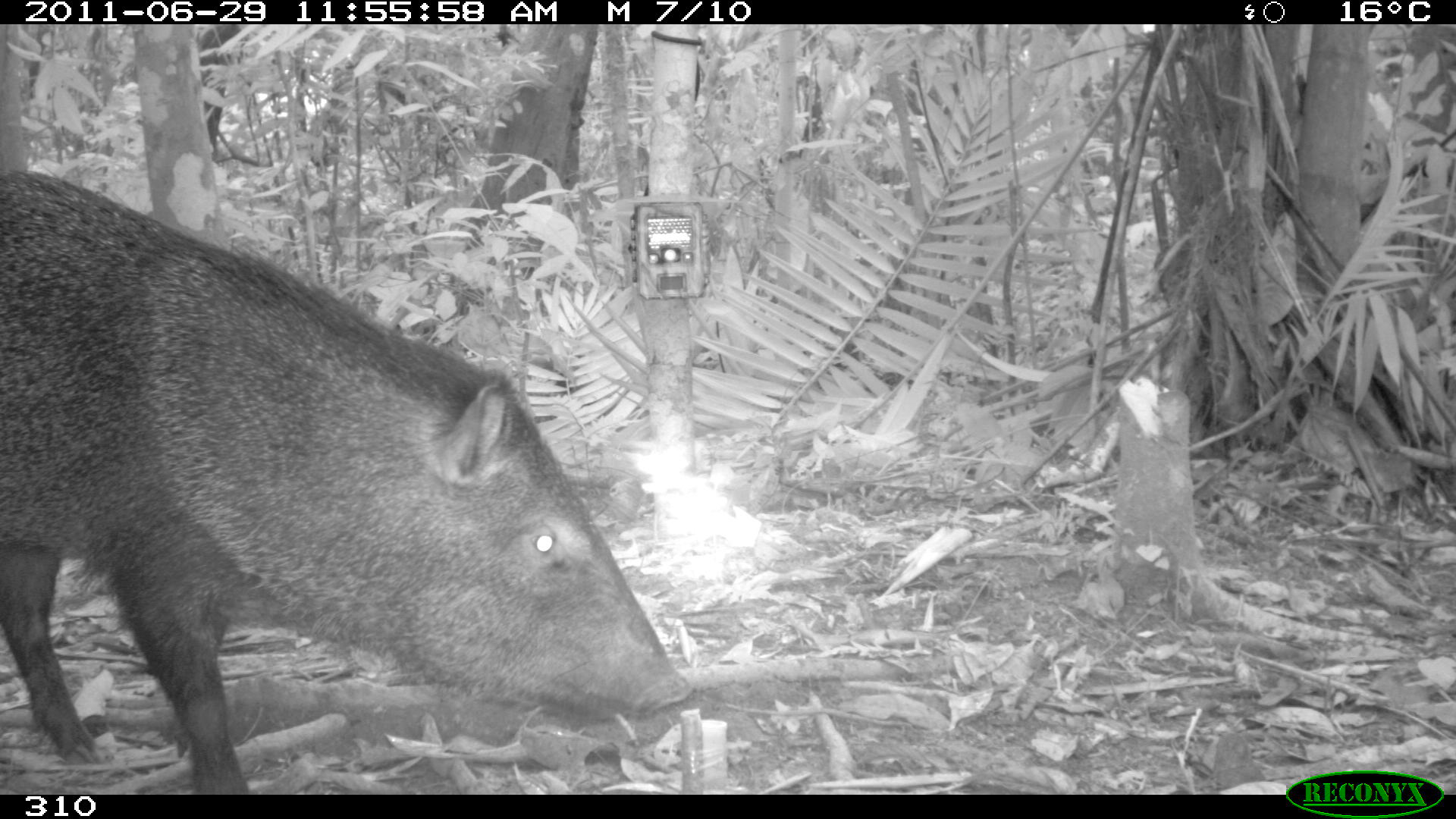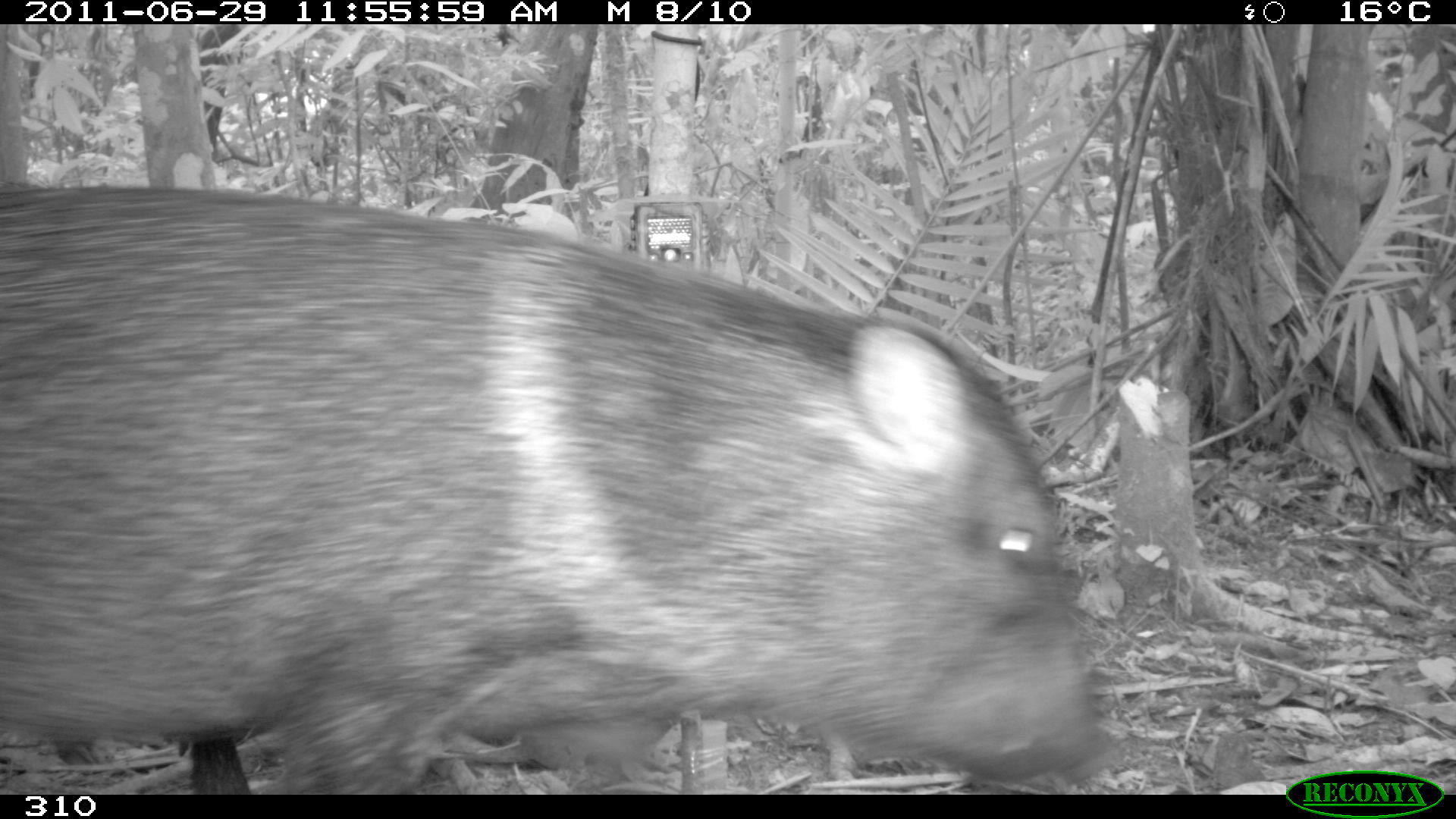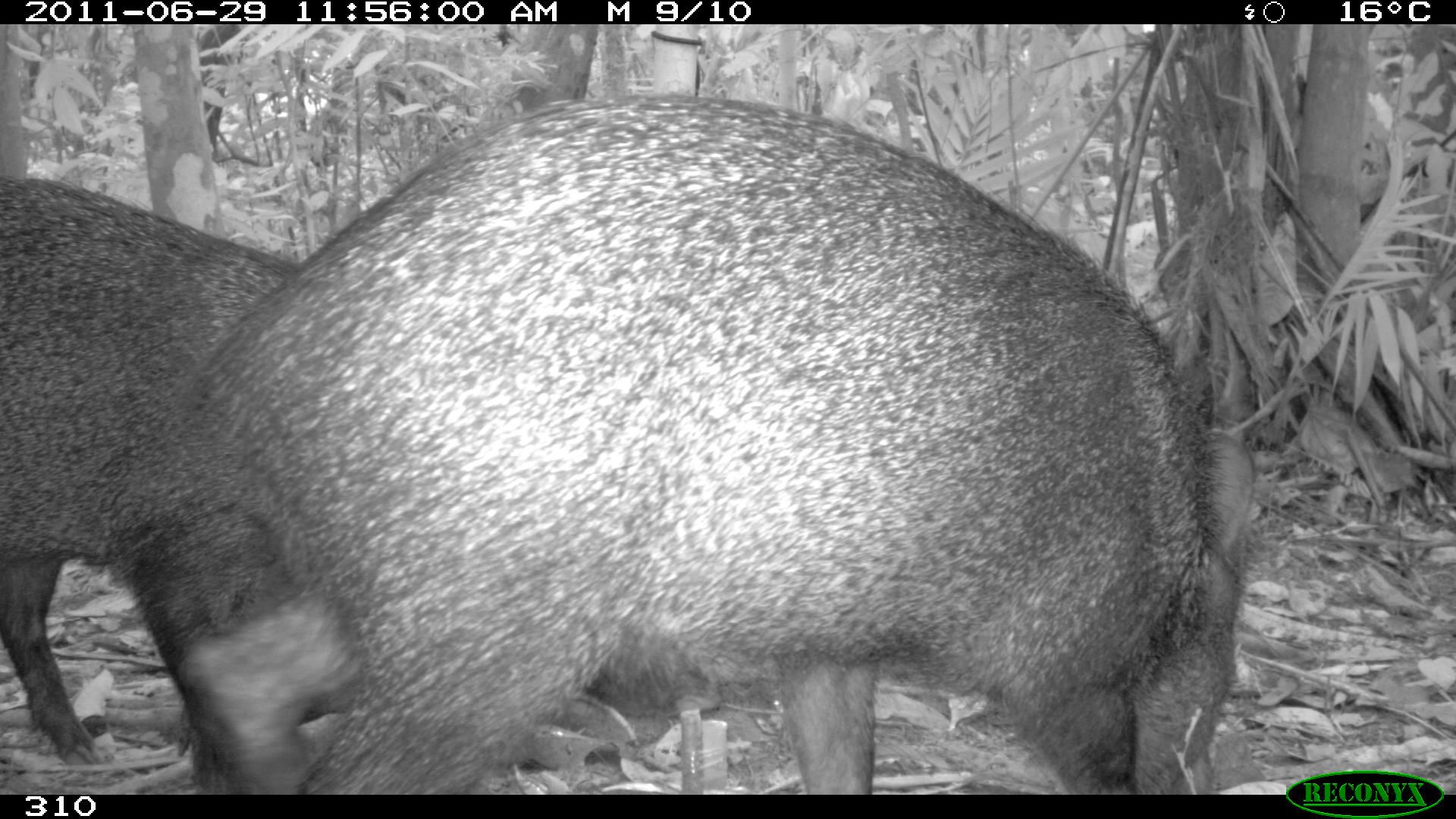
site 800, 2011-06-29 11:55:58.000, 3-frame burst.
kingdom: Animalia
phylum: Chordata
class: Mammalia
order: Artiodactyla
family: Tayassuidae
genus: Pecari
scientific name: Pecari tajacu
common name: collared peccary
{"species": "Pecari tajacu (collared peccary)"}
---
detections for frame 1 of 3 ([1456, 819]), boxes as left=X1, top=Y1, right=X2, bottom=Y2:
pecari tajacu: left=0, top=169, right=692, bottom=792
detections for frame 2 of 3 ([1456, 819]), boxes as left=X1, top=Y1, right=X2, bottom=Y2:
pecari tajacu: left=0, top=185, right=1121, bottom=793; left=55, top=737, right=248, bottom=792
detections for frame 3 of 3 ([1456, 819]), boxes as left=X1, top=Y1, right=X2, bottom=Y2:
pecari tajacu: left=179, top=85, right=1259, bottom=794; left=0, top=173, right=683, bottom=767